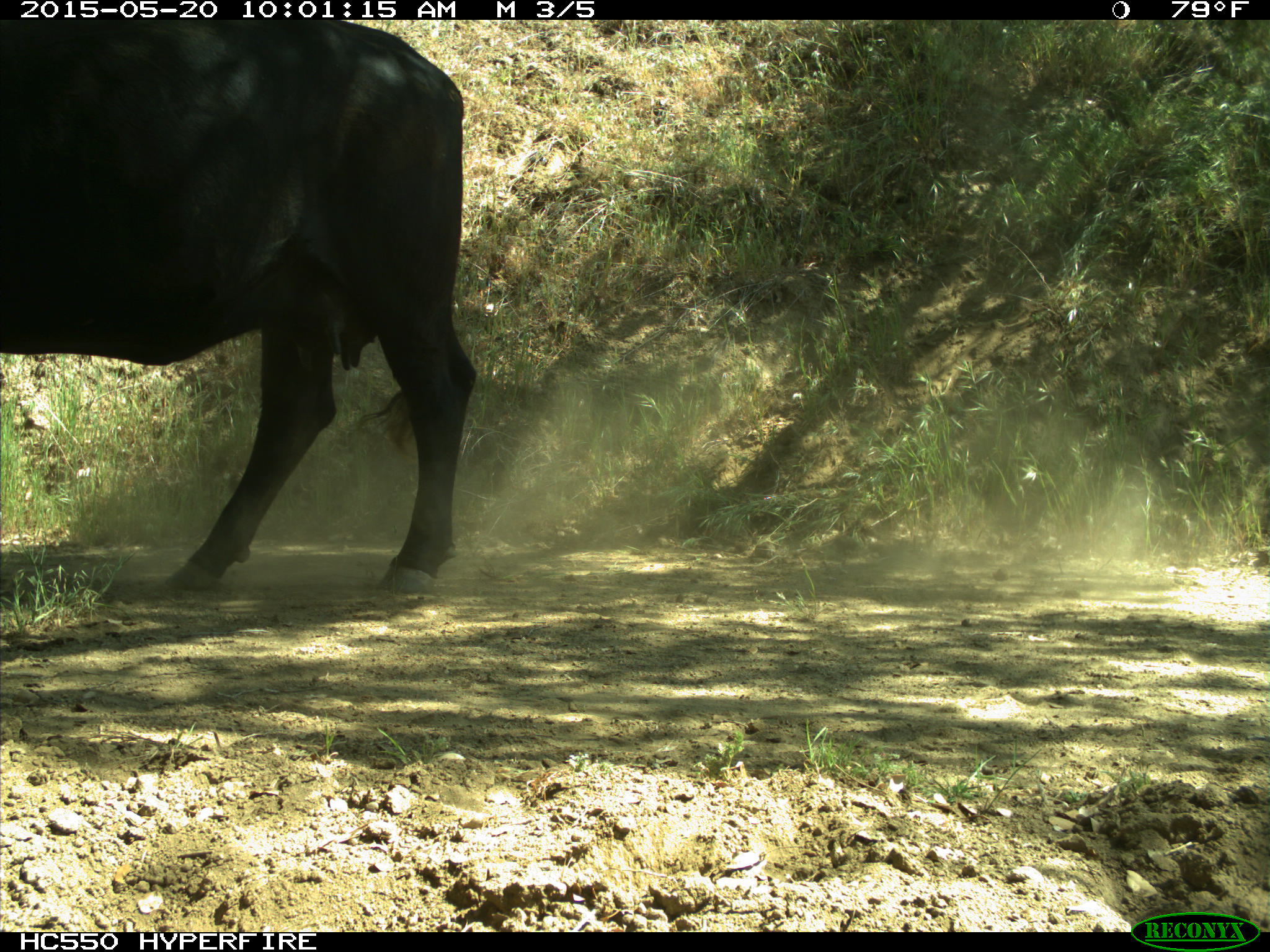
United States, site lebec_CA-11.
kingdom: Animalia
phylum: Chordata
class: Mammalia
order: Artiodactyla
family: Bovidae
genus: Bos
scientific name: Bos taurus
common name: domestic cow